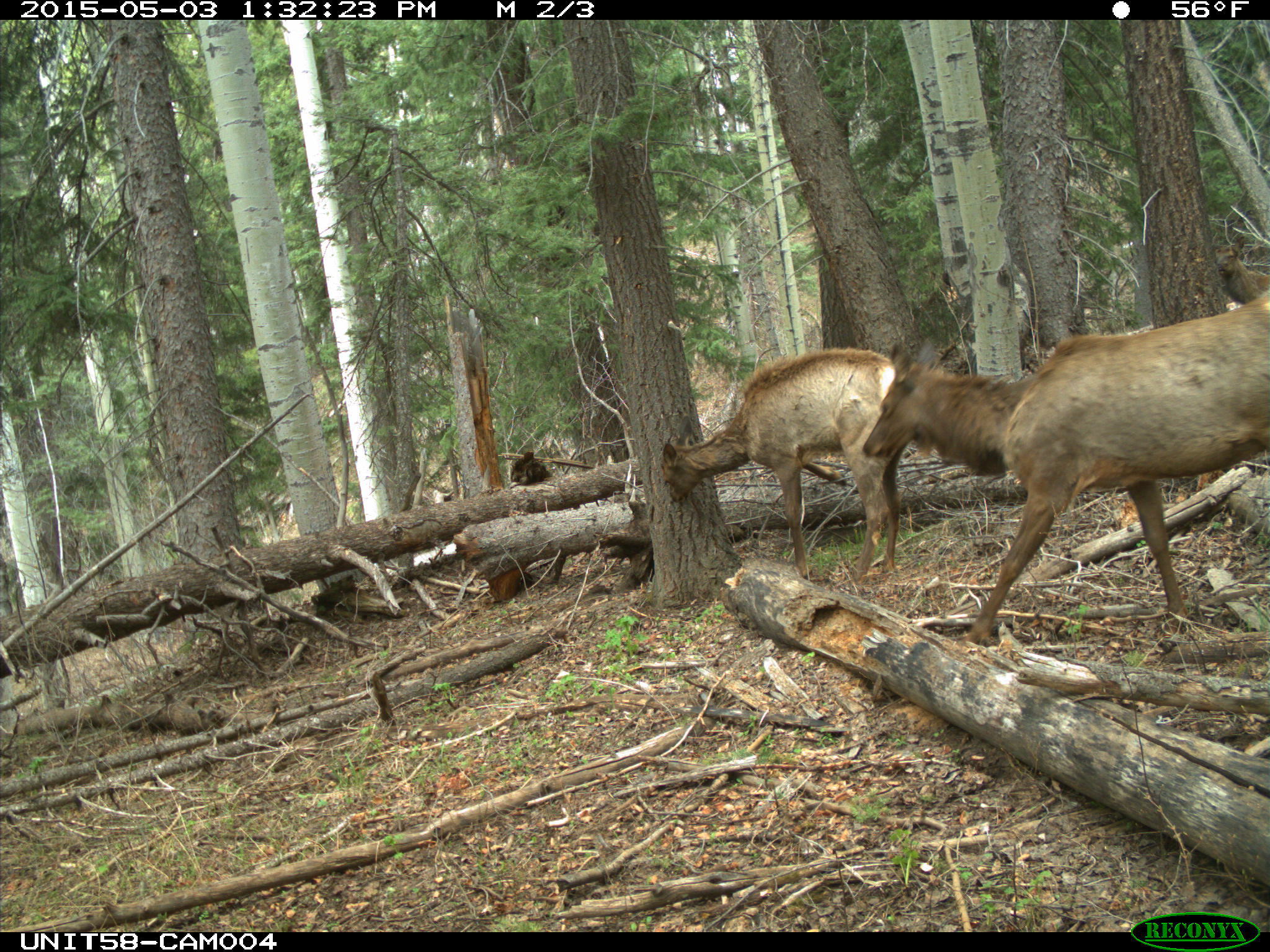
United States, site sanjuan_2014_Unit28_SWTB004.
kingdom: Animalia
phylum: Chordata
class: Mammalia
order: Artiodactyla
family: Cervidae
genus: Cervus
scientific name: Cervus elaphus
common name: red deer